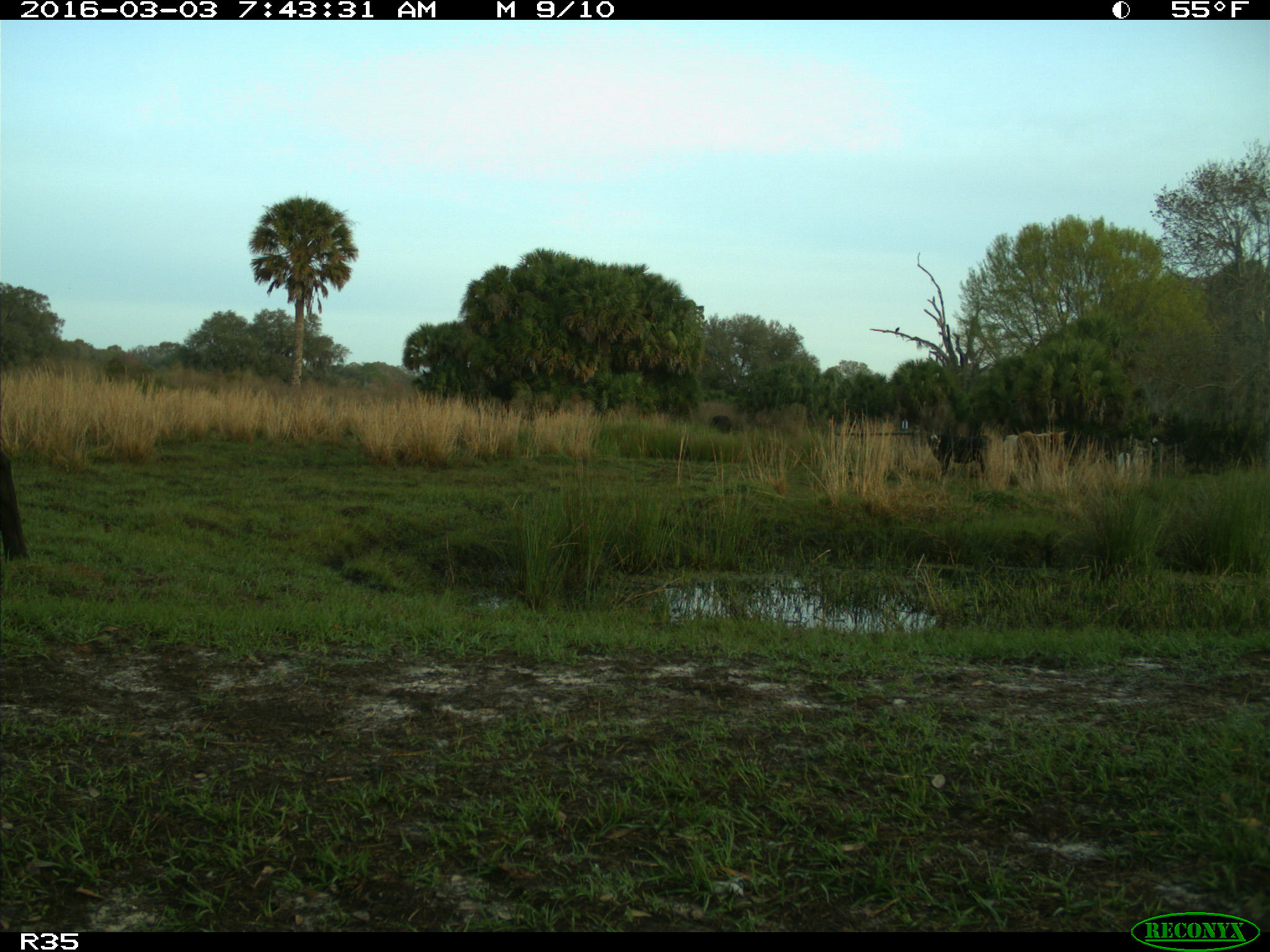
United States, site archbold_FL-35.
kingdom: Animalia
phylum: Chordata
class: Mammalia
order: Artiodactyla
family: Bovidae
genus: Bos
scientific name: Bos taurus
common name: domestic cow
Bos taurus (domestic cow).